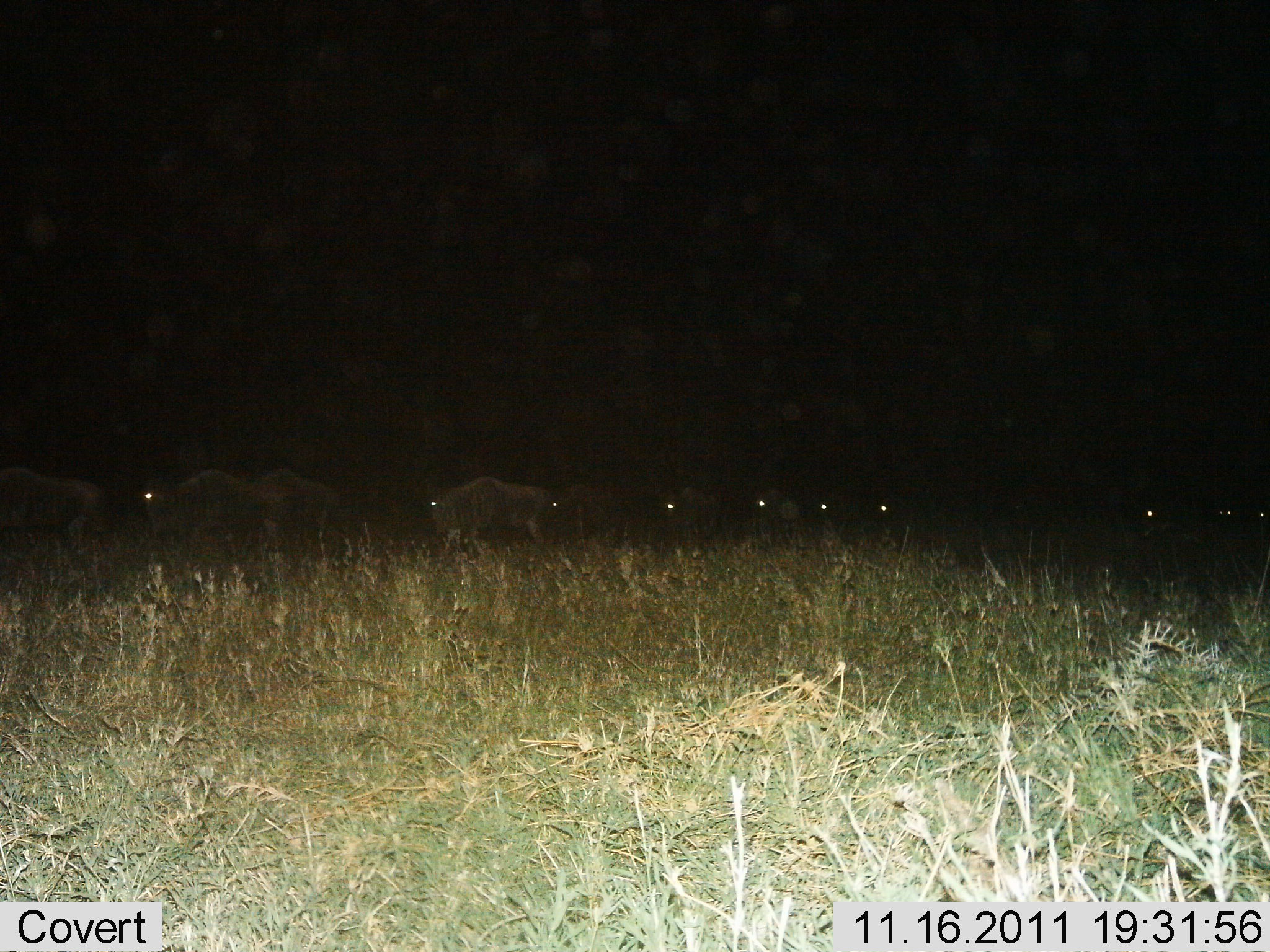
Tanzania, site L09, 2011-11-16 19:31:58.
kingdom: Animalia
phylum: Chordata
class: Mammalia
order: Artiodactyla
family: Bovidae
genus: Connochaetes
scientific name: Connochaetes taurinus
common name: blue wildebeest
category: wildebeest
Wildebeest (blue wildebeest) (Connochaetes taurinus), count 11-50. Behavior (volunteer vote fractions): standing 38%, resting 0%, moving 62%, interacting 0%. Young present (vote fraction): 8%. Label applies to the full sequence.